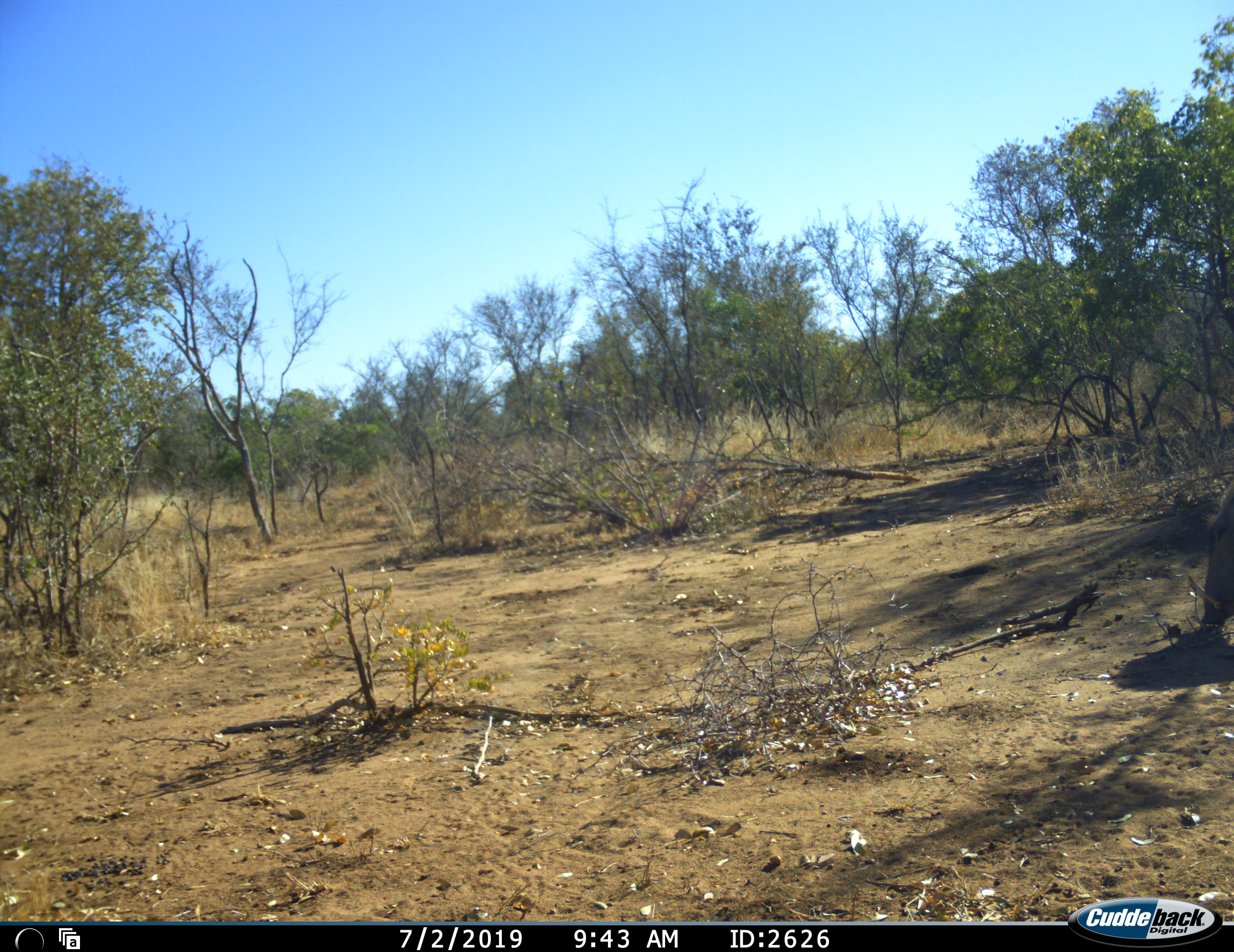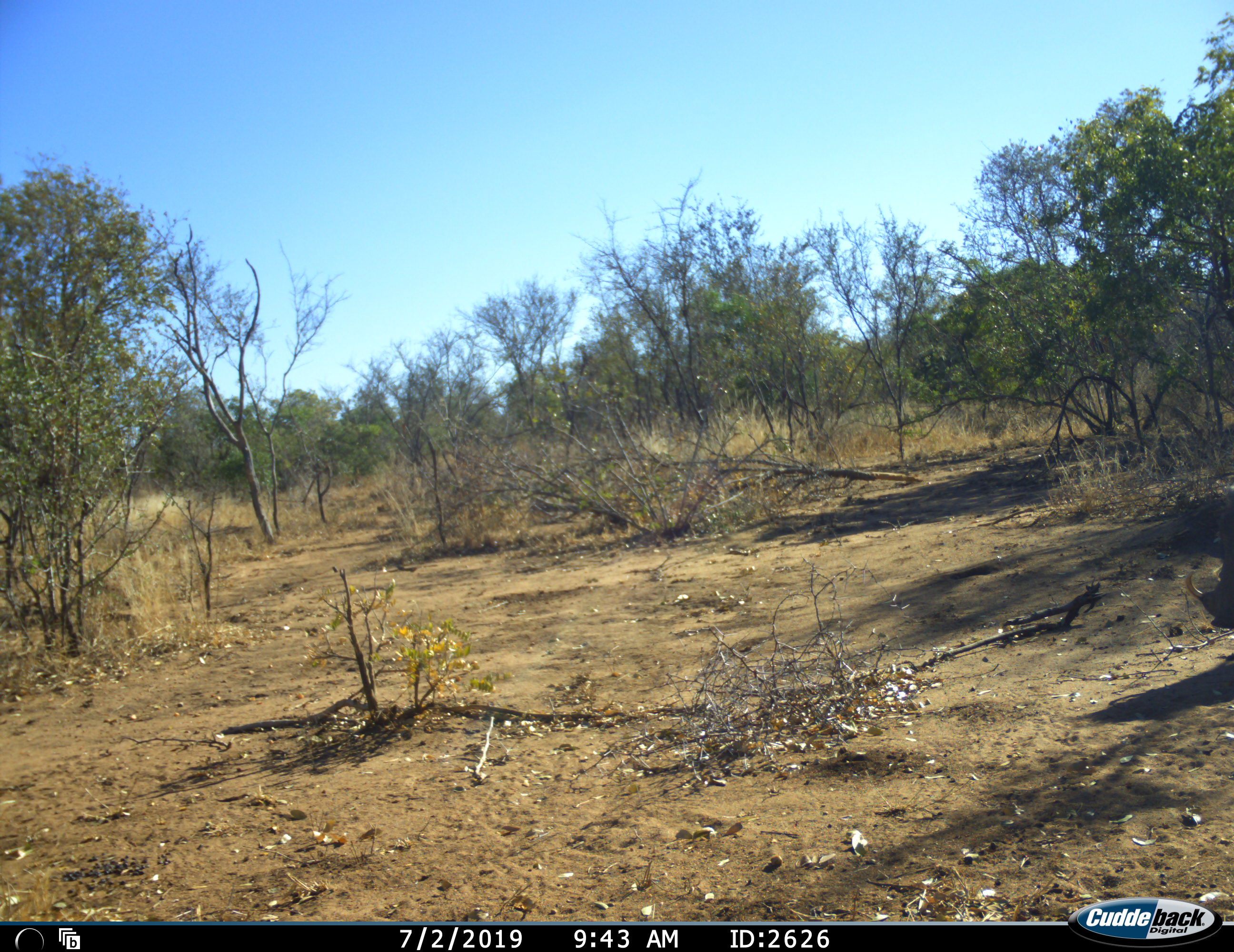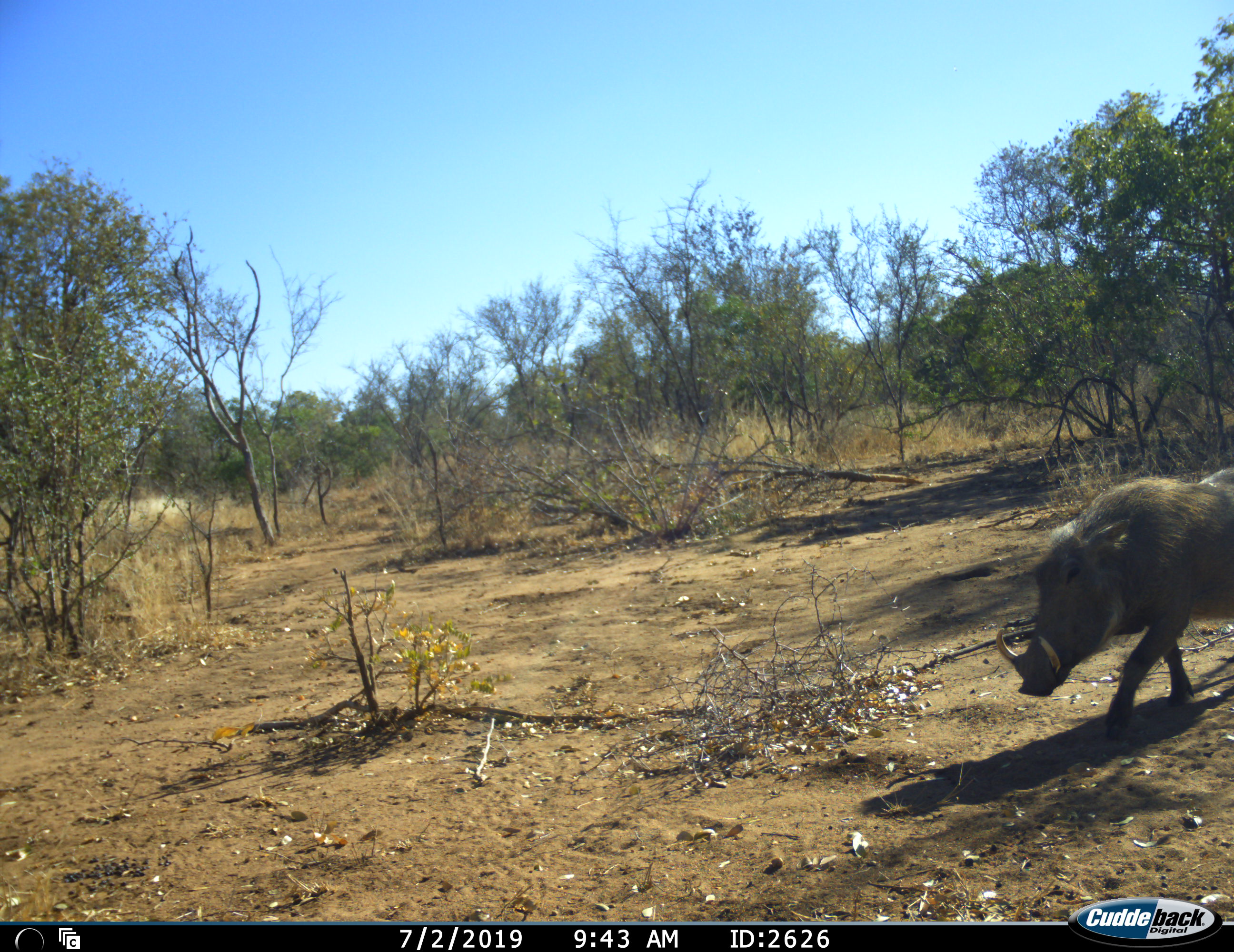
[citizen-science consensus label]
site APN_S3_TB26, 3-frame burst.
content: unidentified animal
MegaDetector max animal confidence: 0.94